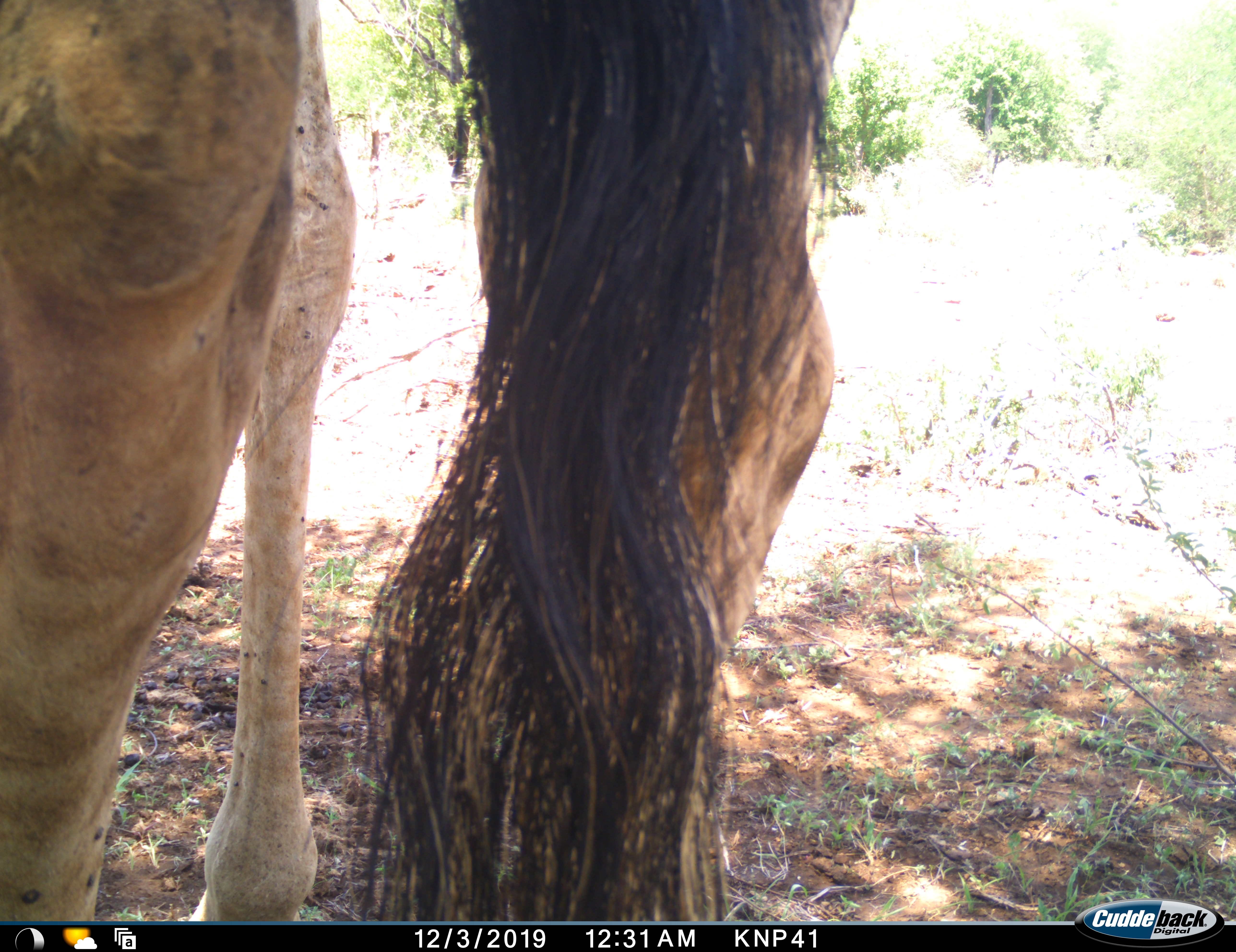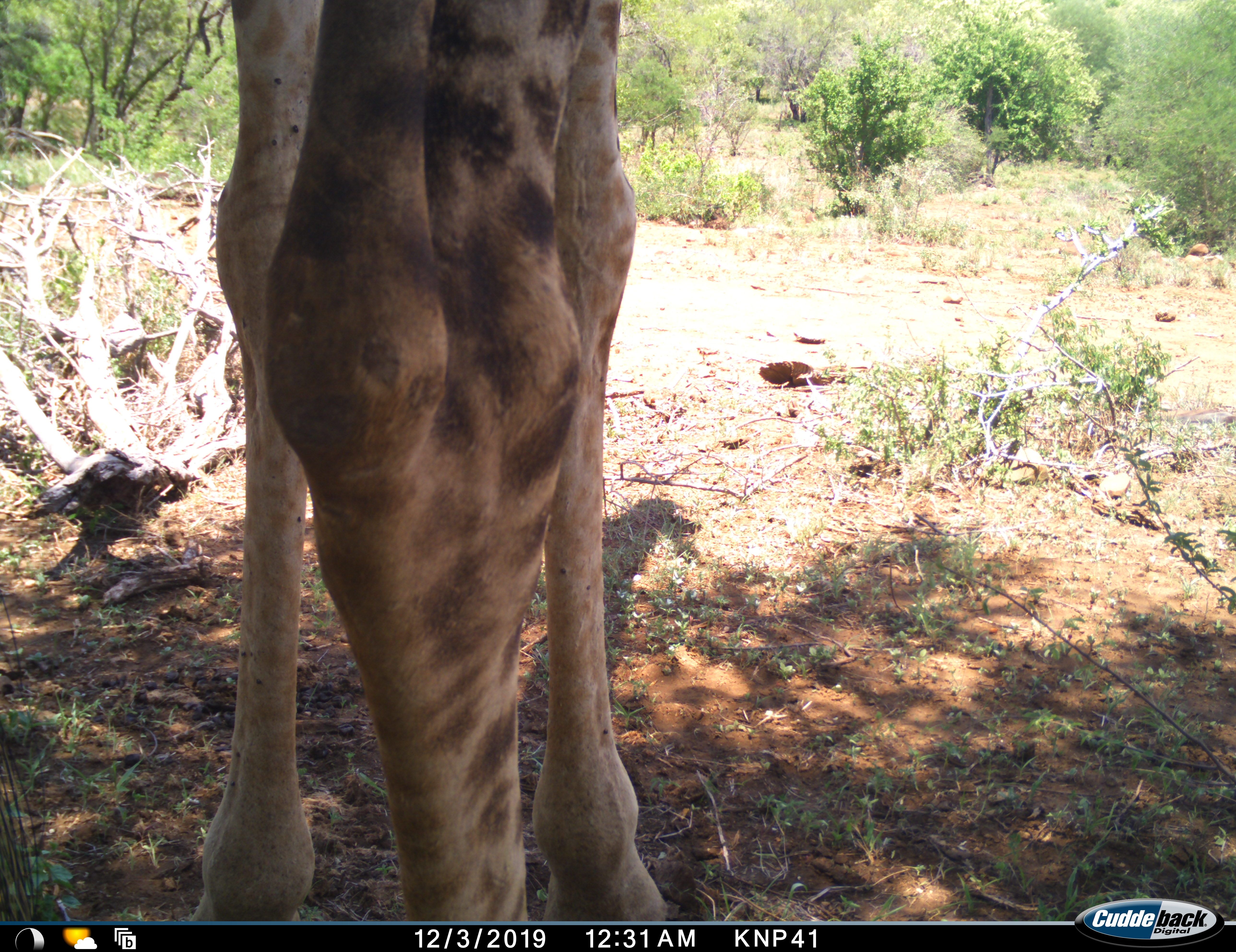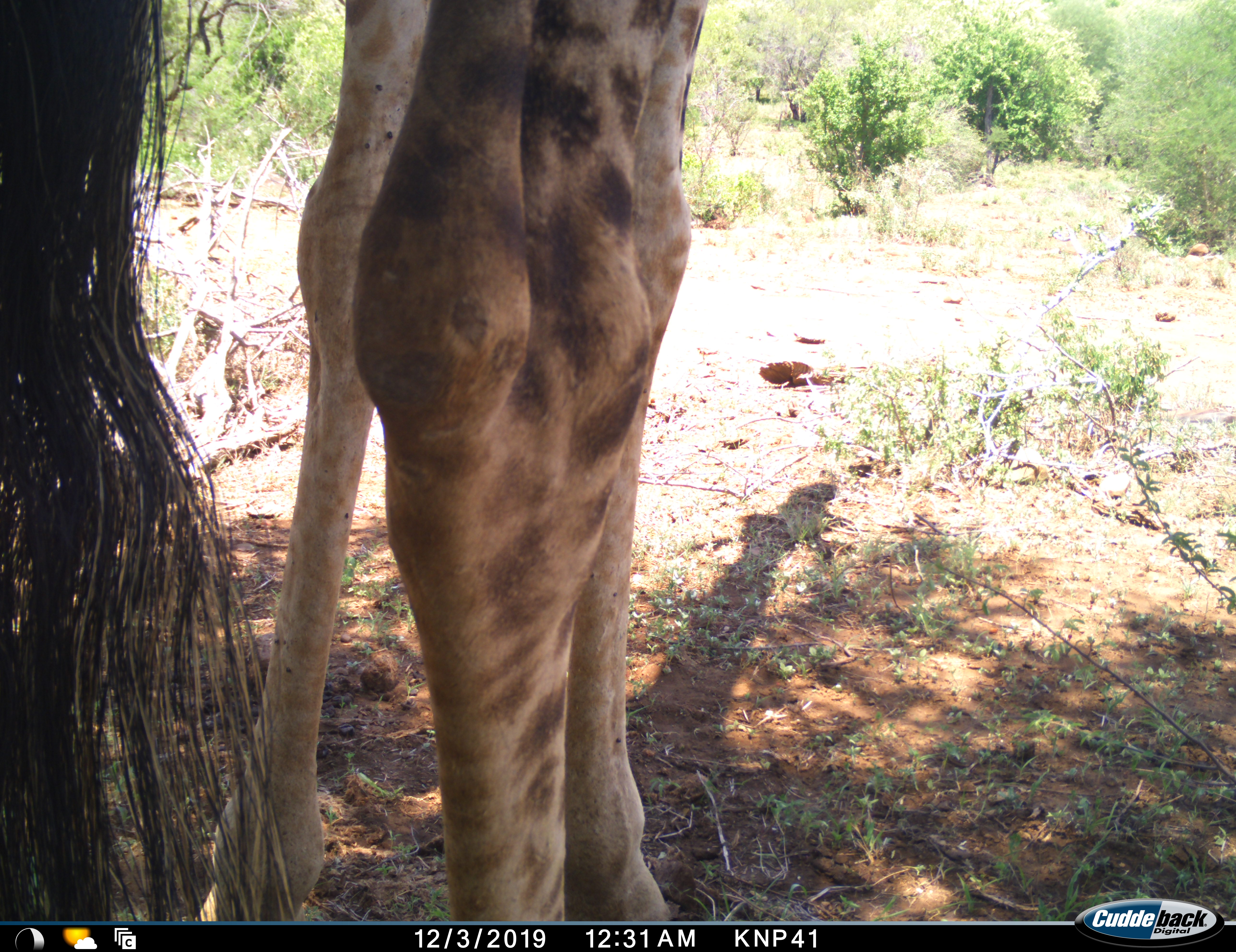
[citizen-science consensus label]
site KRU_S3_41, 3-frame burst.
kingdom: Animalia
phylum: Chordata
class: Mammalia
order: Artiodactyla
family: Giraffidae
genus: Giraffa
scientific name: Giraffa camelopardalis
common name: giraffe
Giraffe (Giraffa camelopardalis), count 1. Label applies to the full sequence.